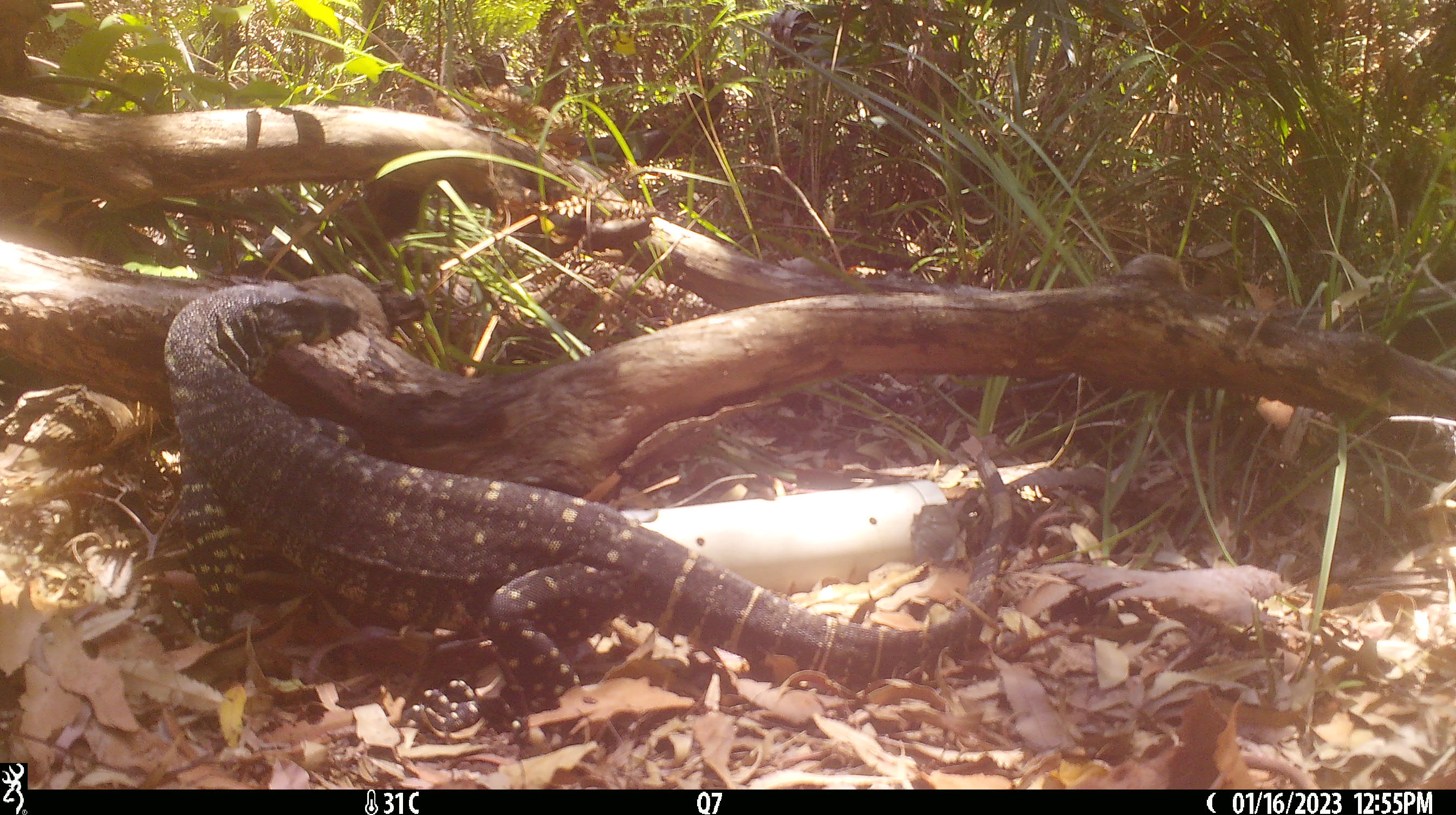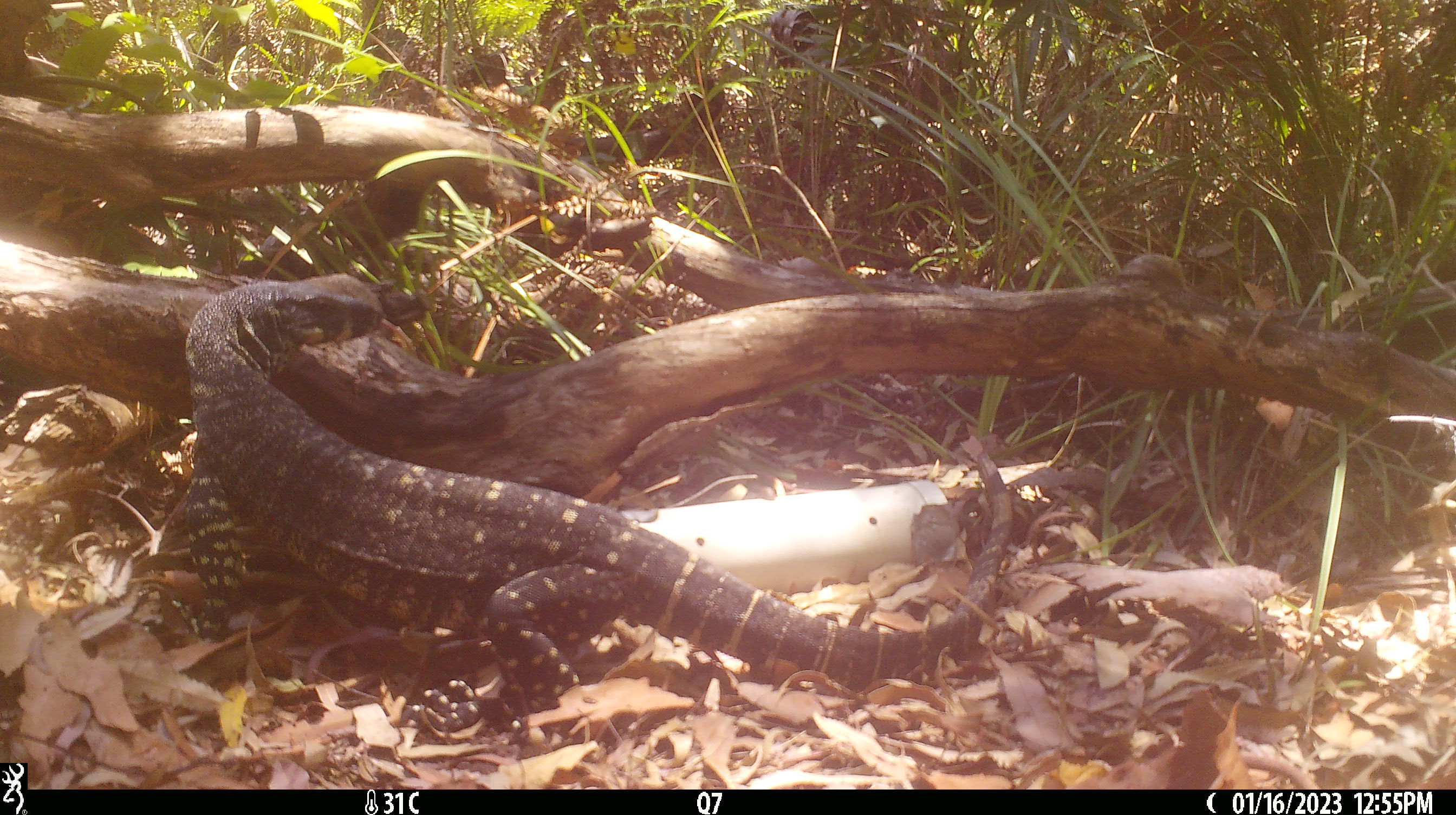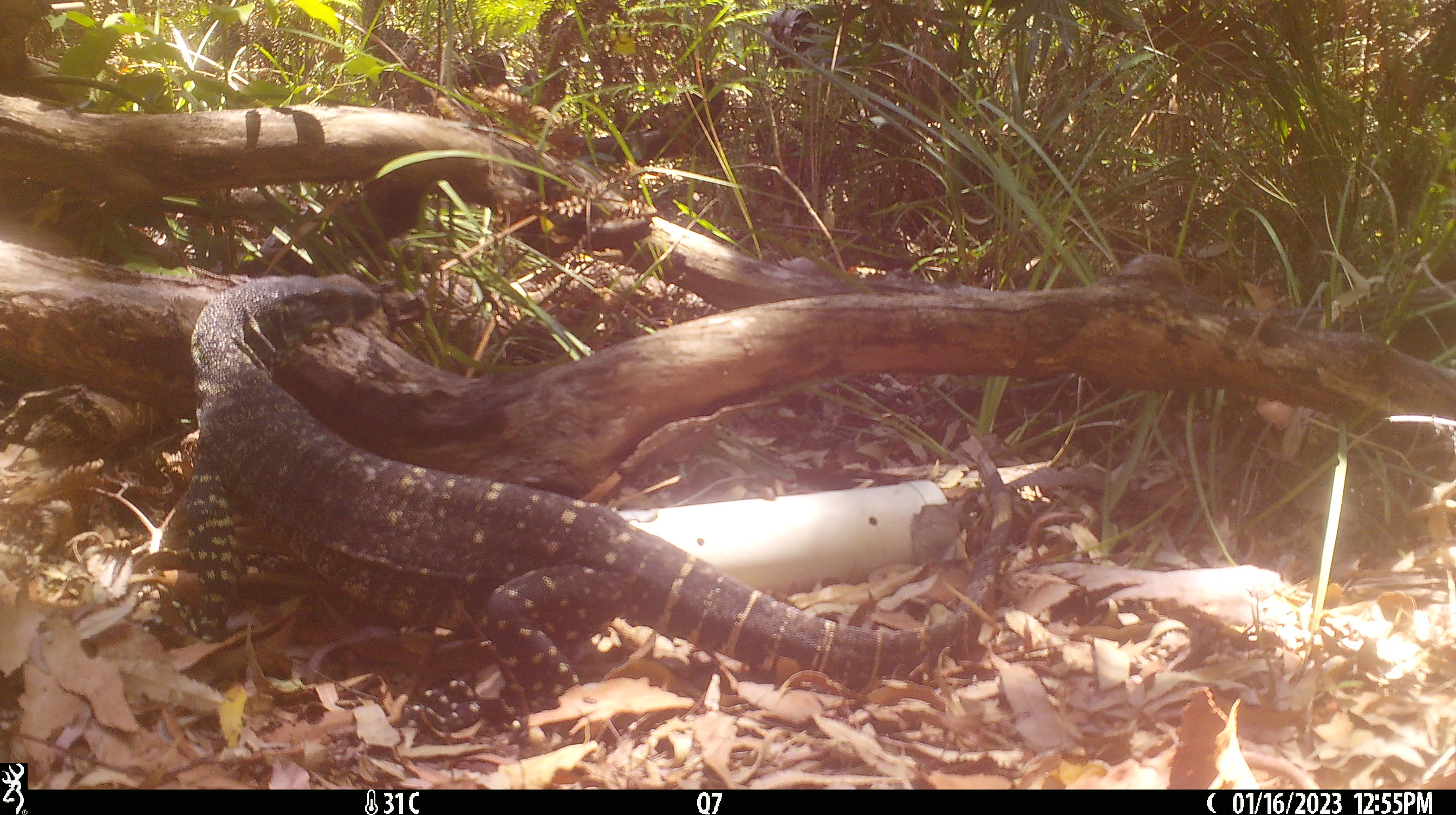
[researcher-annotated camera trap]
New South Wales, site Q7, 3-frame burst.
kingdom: Animalia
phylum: Chordata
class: Reptilia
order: Squamata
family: Varanidae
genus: Varanus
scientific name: Varanus varius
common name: lace monitor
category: goanna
Goanna (lace monitor) (Varanus varius).